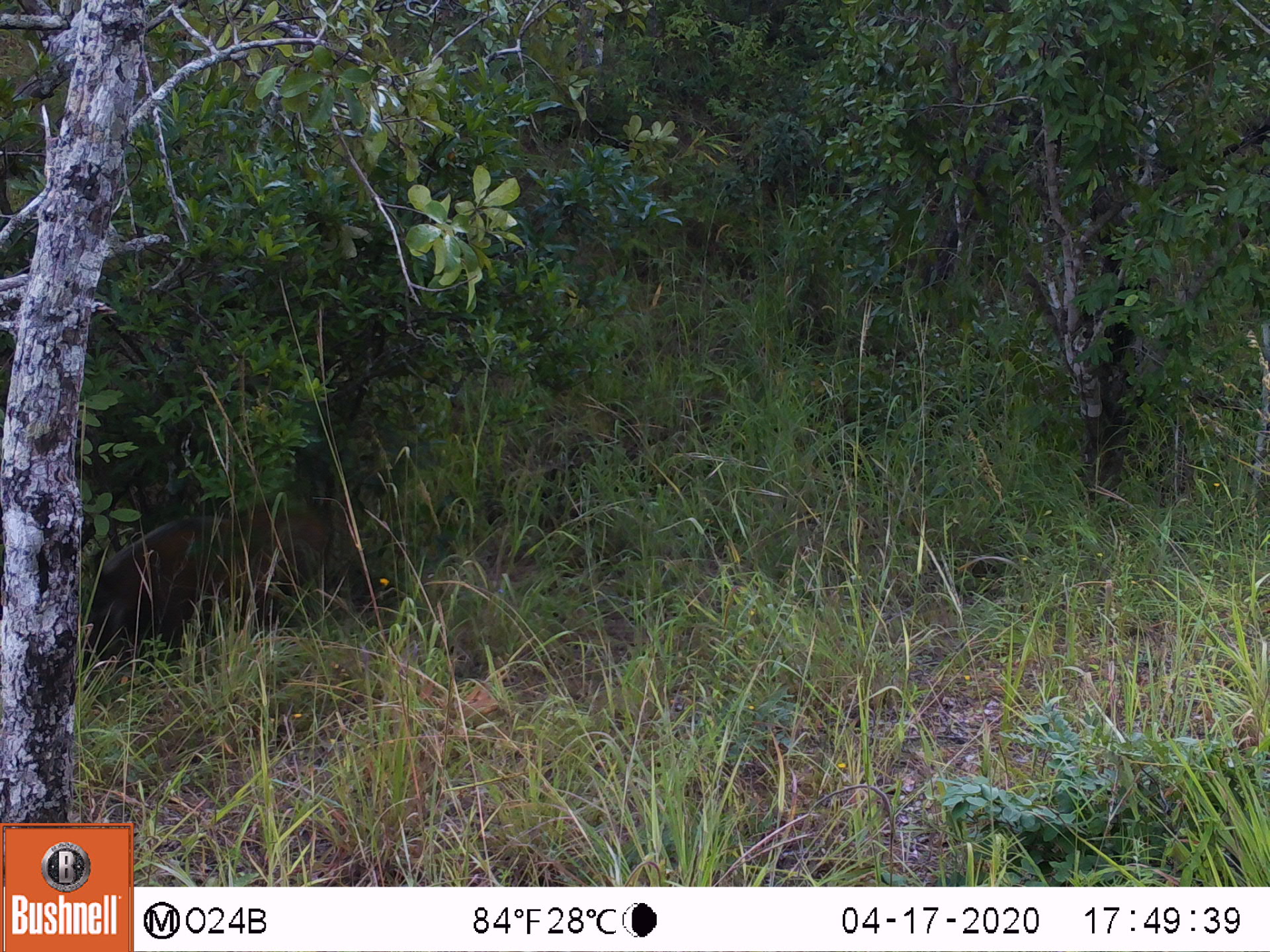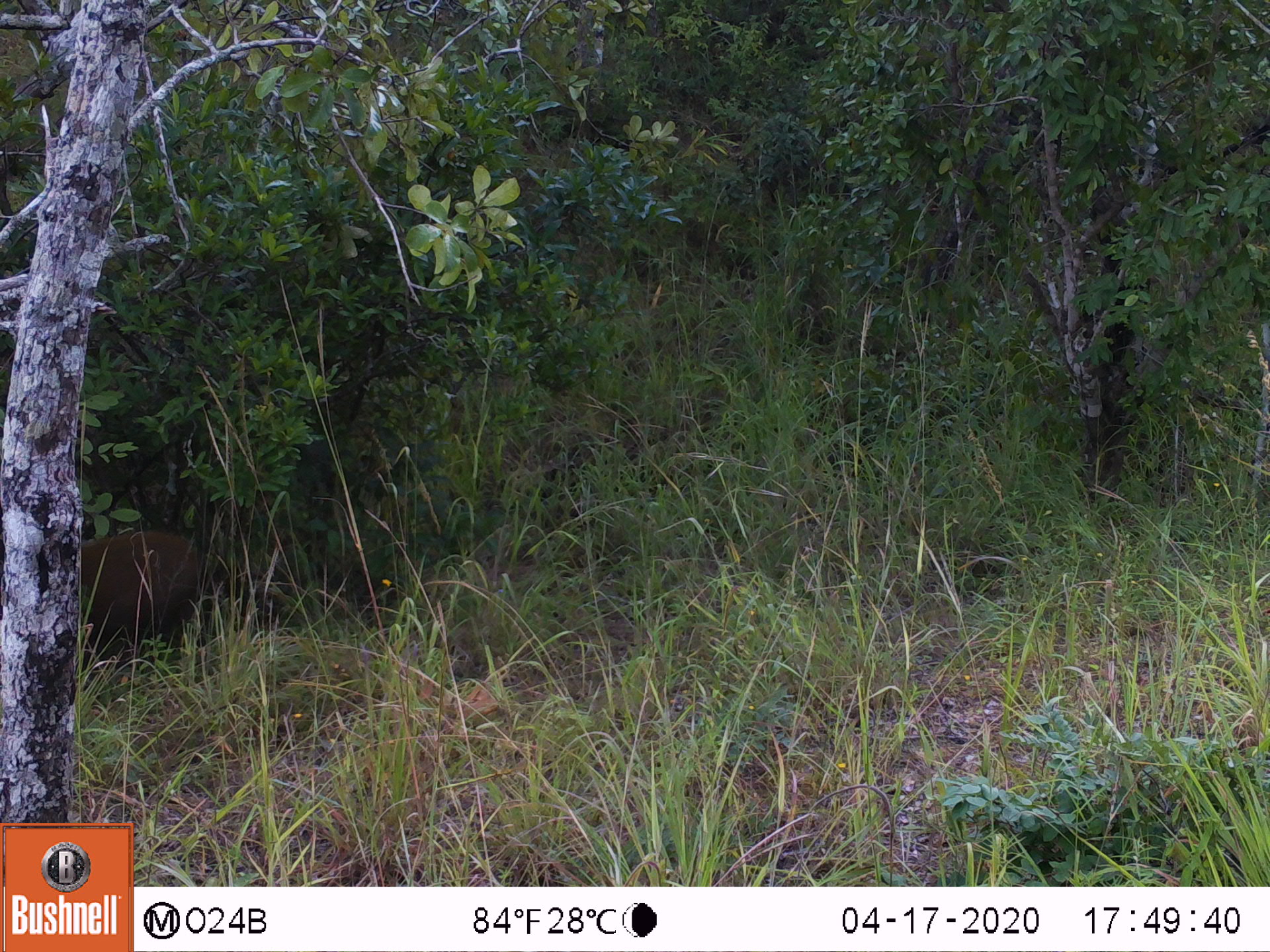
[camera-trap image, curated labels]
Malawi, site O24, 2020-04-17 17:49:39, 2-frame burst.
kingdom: Animalia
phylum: Chordata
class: Mammalia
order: Artiodactyla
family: Suidae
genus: Potamochoerus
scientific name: Potamochoerus larvatus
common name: bushpig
Bushpig (Potamochoerus larvatus), count 1.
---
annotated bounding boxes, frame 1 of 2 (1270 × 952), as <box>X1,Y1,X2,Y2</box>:
bushpig: <box>77,502,332,676</box>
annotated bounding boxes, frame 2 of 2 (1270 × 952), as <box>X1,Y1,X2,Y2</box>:
bushpig: <box>81,514,215,662</box>